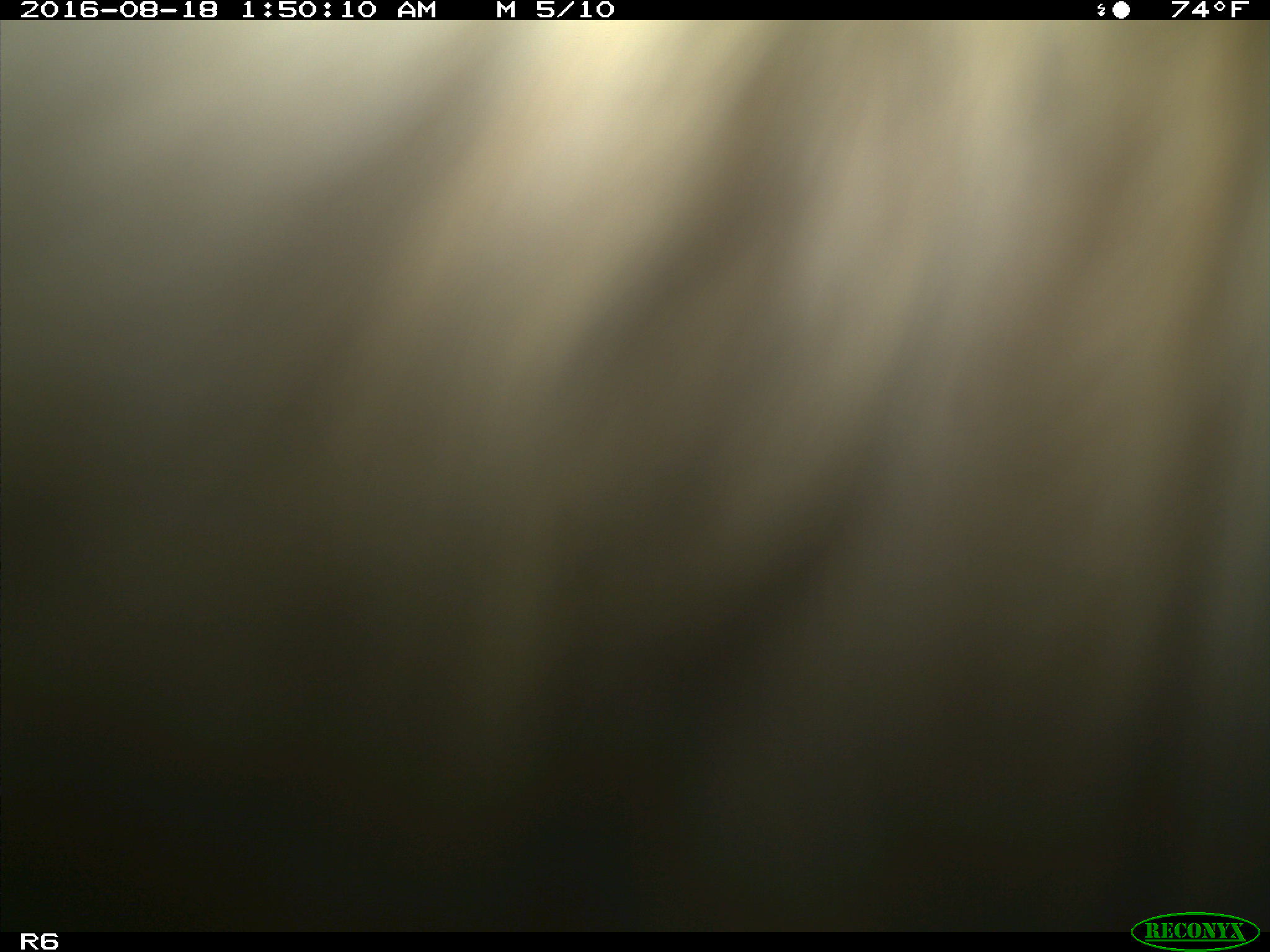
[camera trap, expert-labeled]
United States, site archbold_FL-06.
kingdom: Animalia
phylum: Chordata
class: Mammalia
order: Artiodactyla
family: Bovidae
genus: Bos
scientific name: Bos taurus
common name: domestic cow